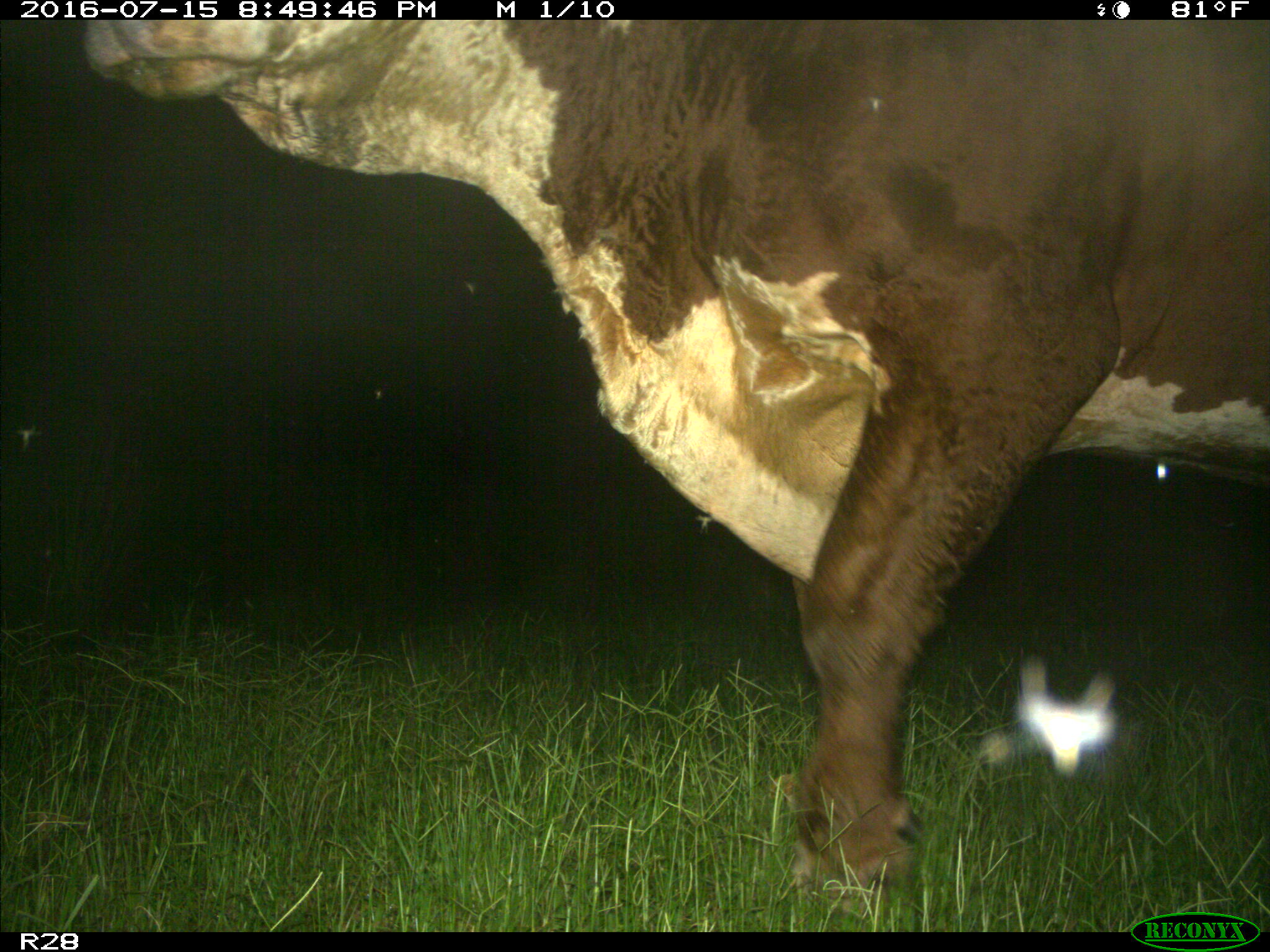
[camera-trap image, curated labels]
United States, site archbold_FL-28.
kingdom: Animalia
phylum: Chordata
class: Mammalia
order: Artiodactyla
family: Bovidae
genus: Bos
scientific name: Bos taurus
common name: domestic cow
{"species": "Bos taurus (domestic cow)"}